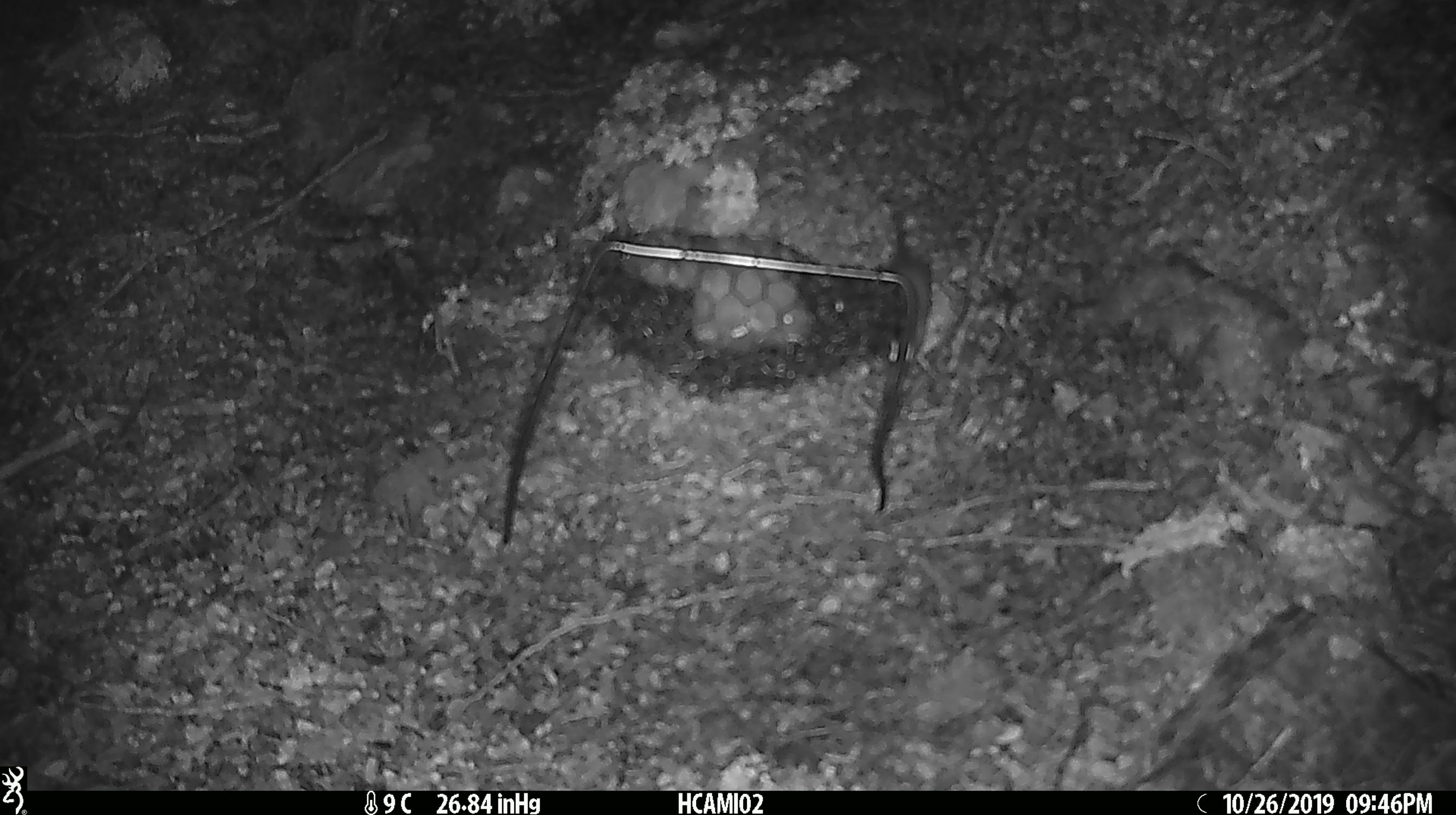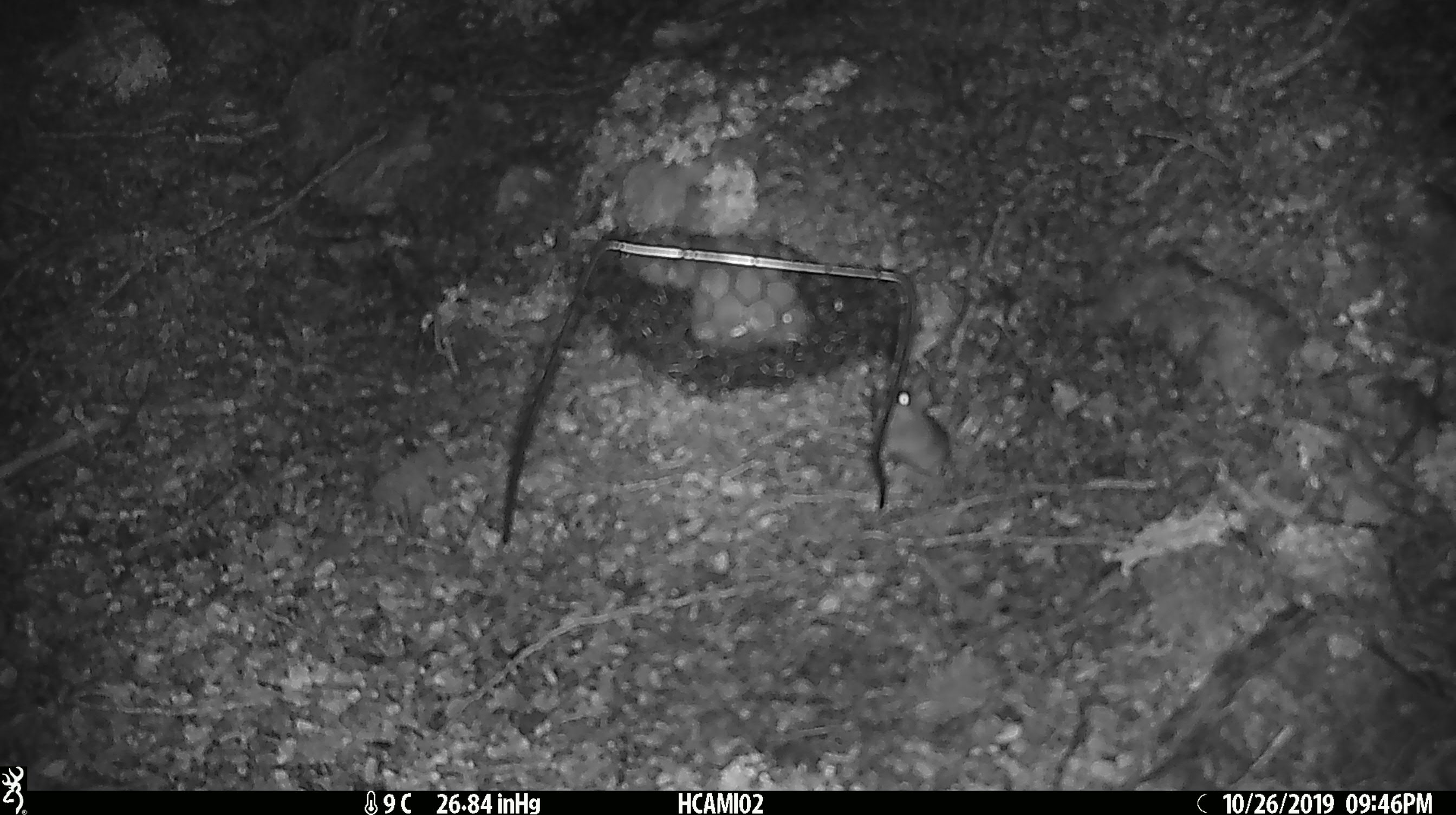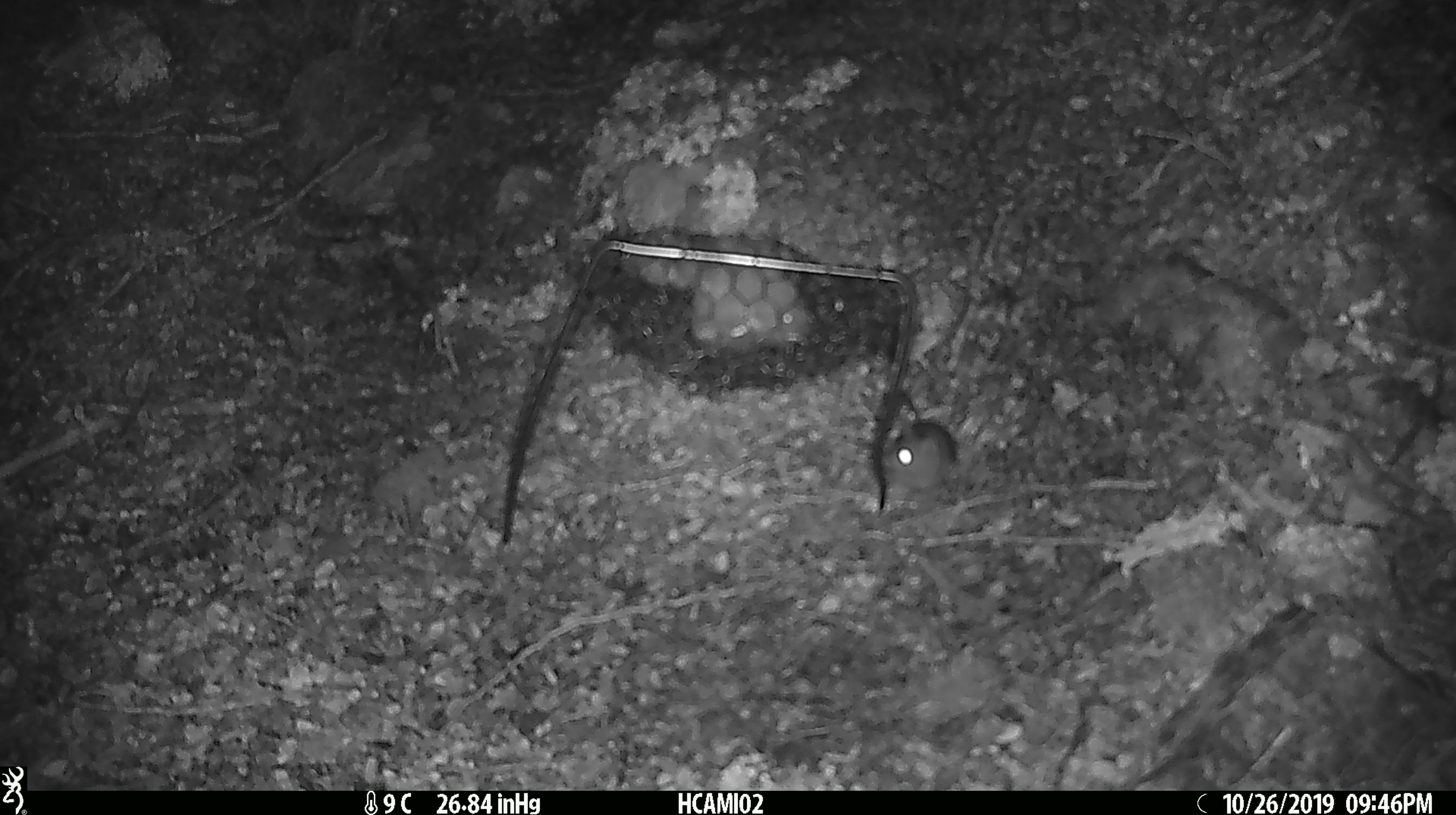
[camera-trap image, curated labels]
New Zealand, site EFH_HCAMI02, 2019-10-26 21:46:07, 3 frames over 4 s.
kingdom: Animalia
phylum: Chordata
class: Mammalia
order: Rodentia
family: Muridae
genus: Mus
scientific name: Mus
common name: mouse